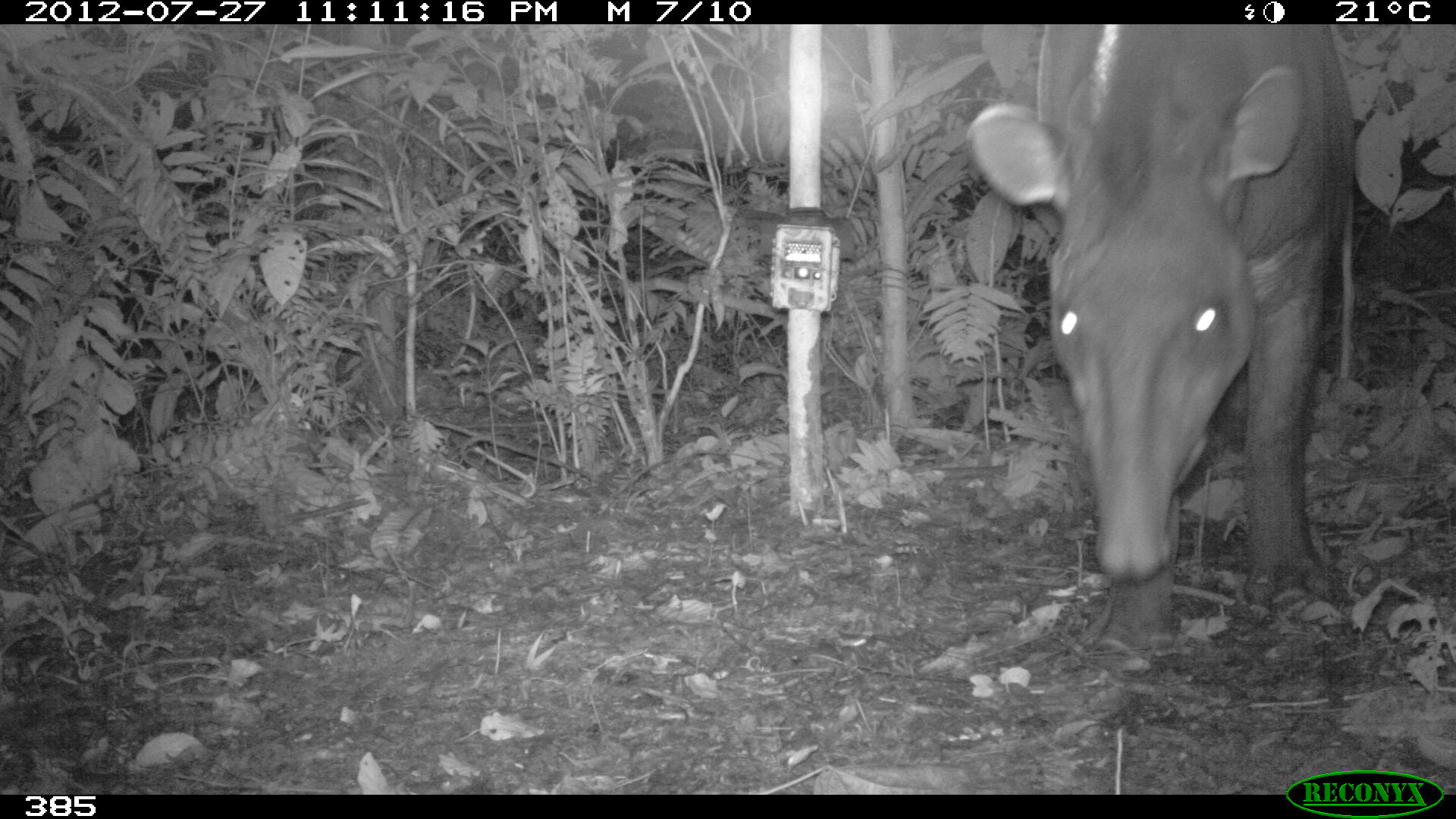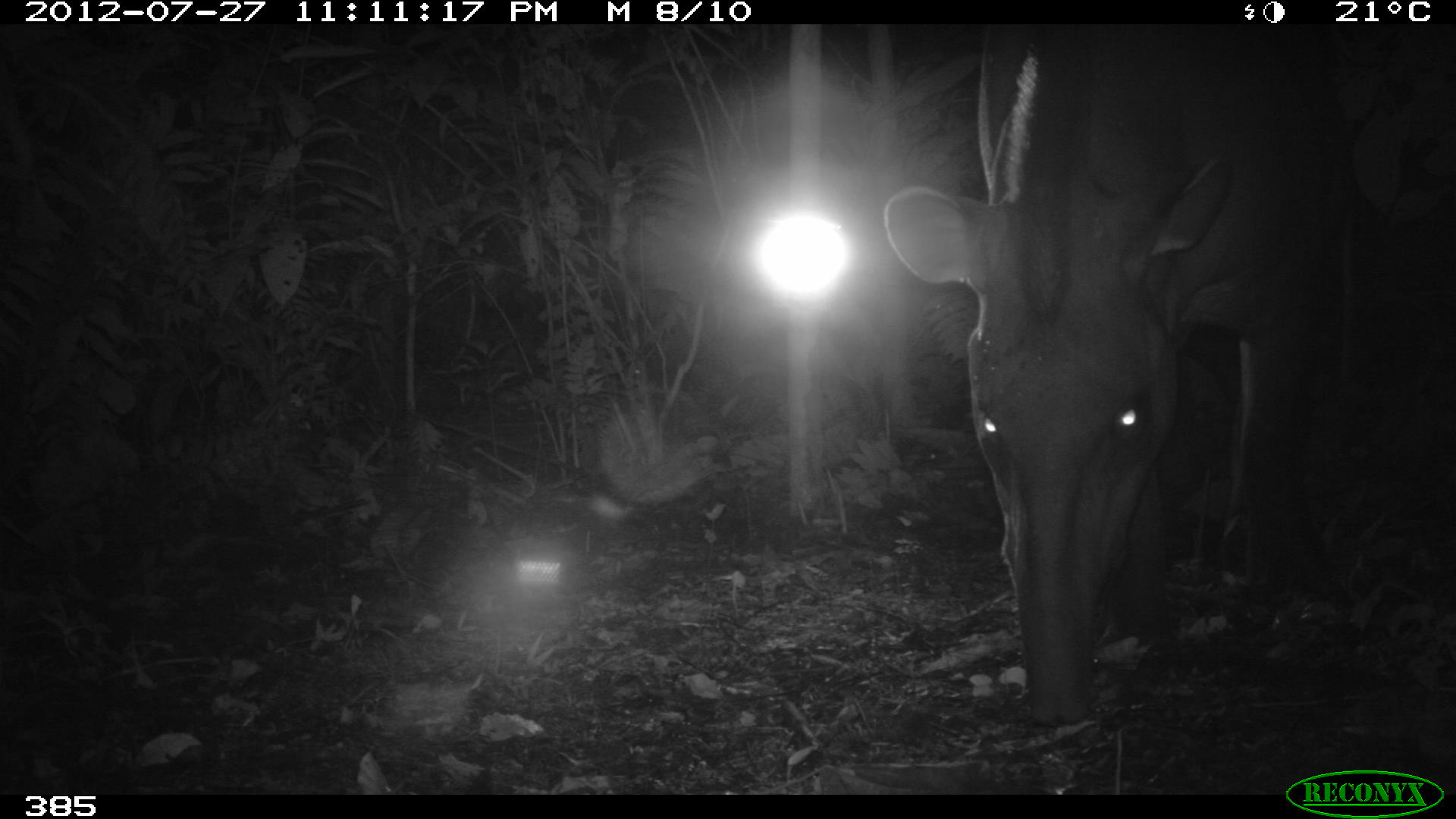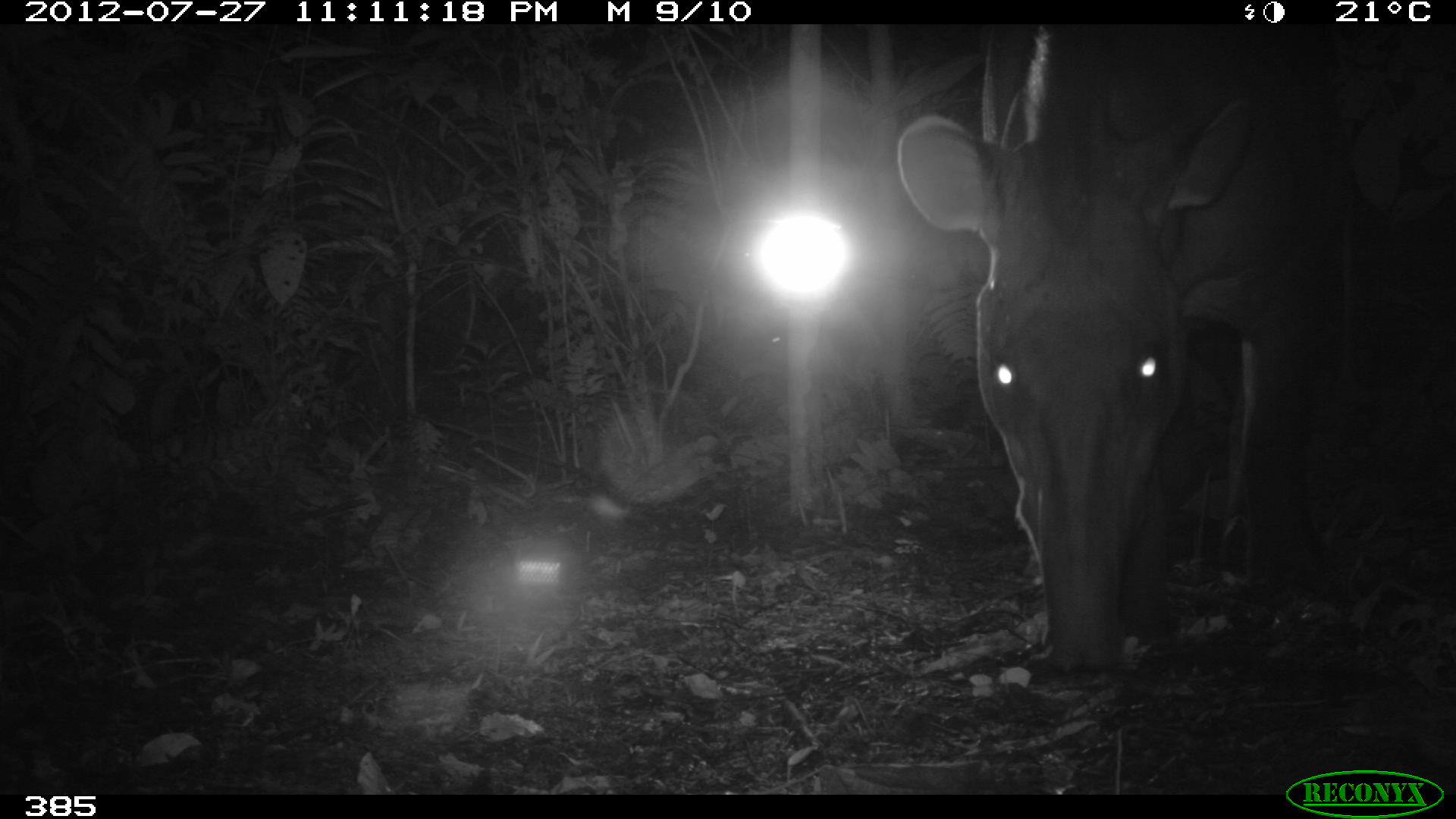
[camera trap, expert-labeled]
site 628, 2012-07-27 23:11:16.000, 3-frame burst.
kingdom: Animalia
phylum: Chordata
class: Mammalia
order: Perissodactyla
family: Tapiridae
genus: Tapirus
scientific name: Tapirus terrestris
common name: south american tapir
Tapirus terrestris (south american tapir).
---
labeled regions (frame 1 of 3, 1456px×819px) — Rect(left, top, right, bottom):
tapirus terrestris: Rect(959, 20, 1365, 650)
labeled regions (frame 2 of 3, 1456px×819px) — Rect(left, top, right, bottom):
tapirus terrestris: Rect(881, 23, 1342, 726)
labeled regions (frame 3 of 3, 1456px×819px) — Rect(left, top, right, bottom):
tapirus terrestris: Rect(896, 24, 1337, 675)